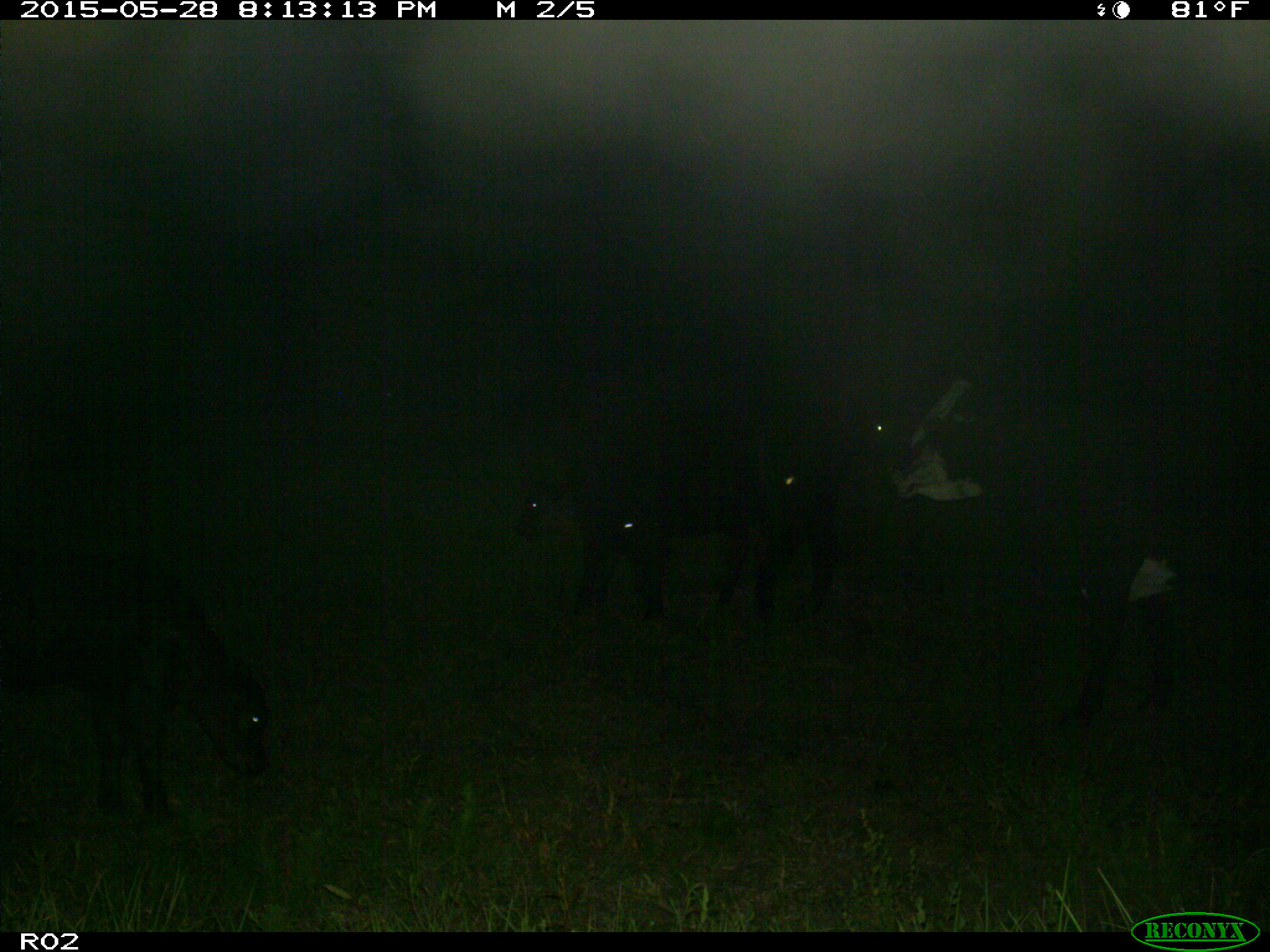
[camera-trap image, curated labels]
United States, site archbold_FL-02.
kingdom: Animalia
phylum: Chordata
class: Mammalia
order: Artiodactyla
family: Bovidae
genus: Bos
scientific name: Bos taurus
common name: domestic cow